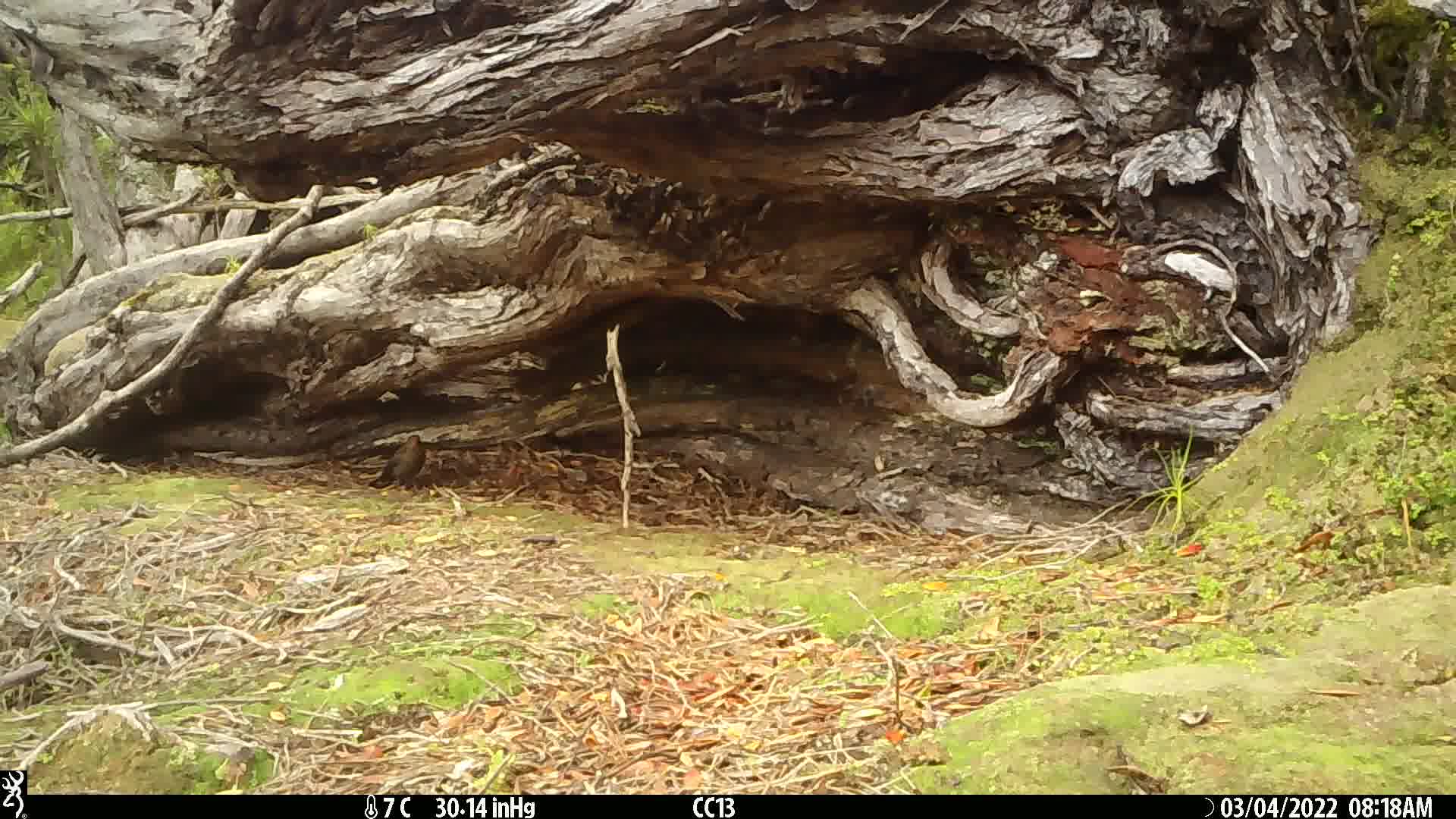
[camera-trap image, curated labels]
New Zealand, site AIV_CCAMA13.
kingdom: Animalia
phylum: Chordata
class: Aves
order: Passeriformes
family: Turdidae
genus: Turdus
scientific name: Turdus merula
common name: eurasian blackbird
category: blackbird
Blackbird (eurasian blackbird) (Turdus merula).